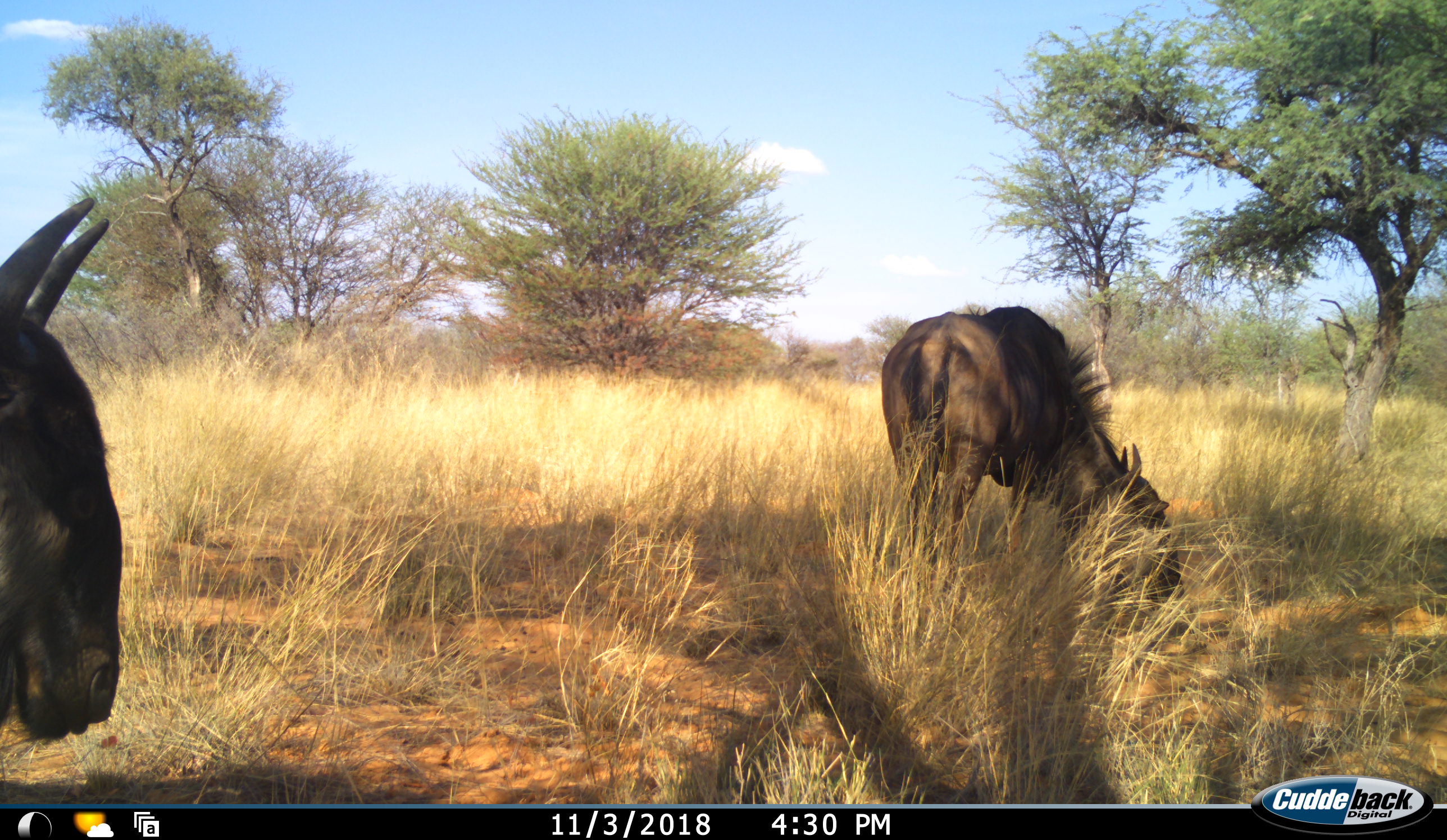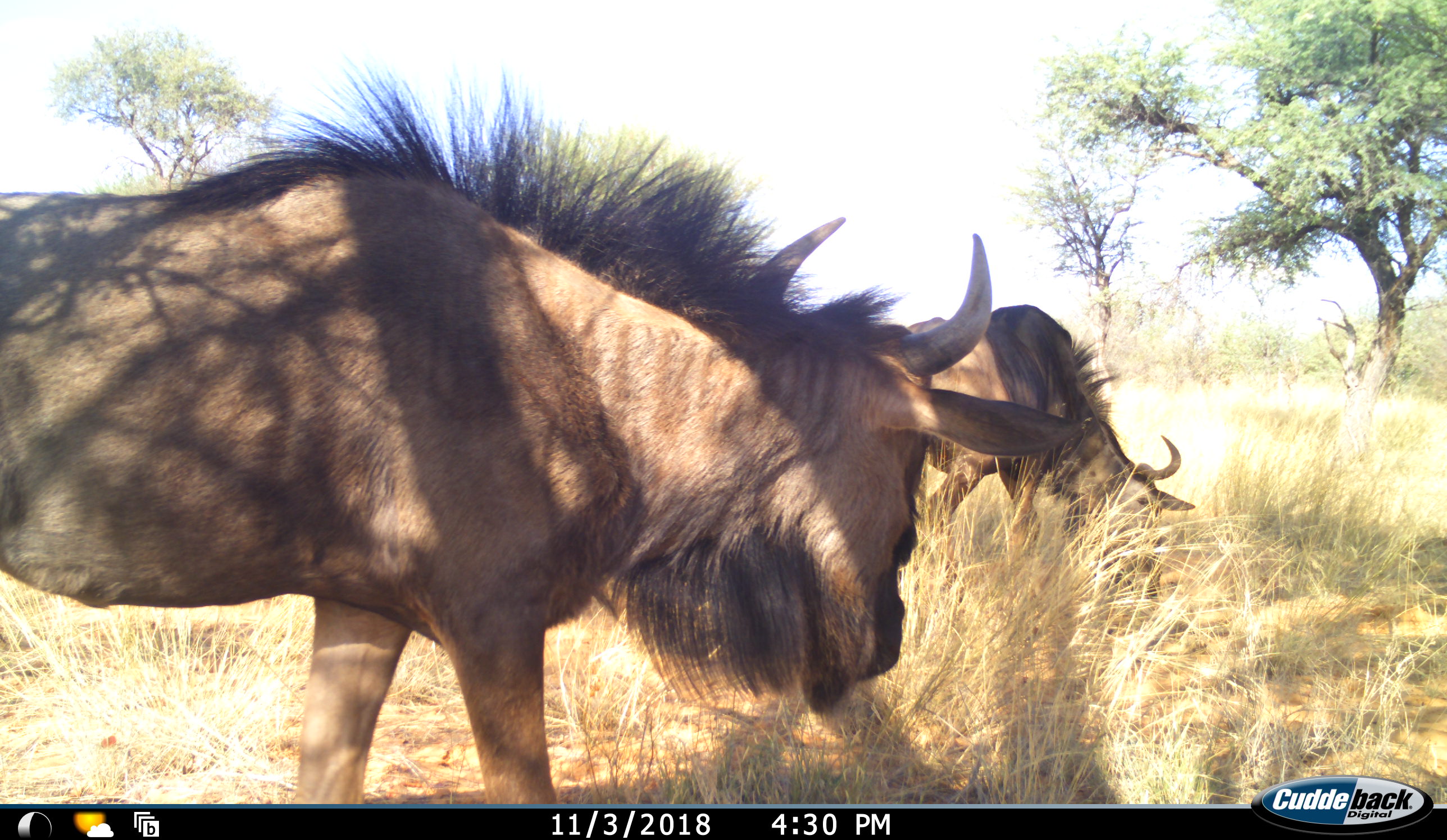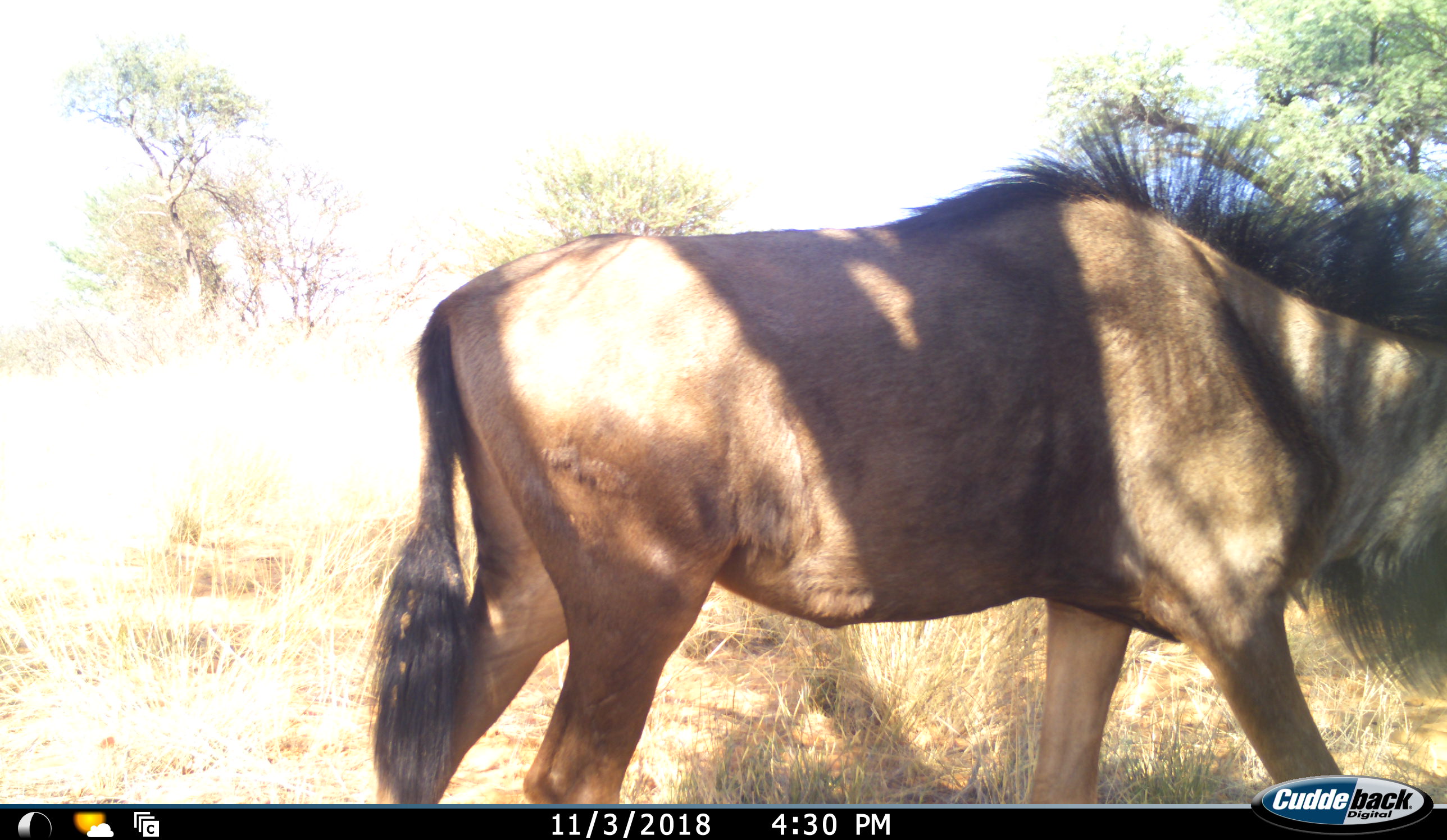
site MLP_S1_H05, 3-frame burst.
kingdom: Animalia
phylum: Chordata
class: Mammalia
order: Artiodactyla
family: Bovidae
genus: Connochaetes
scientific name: Connochaetes taurinus taurinus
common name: blue wildebeest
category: wildebeestblue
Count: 2.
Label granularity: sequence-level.